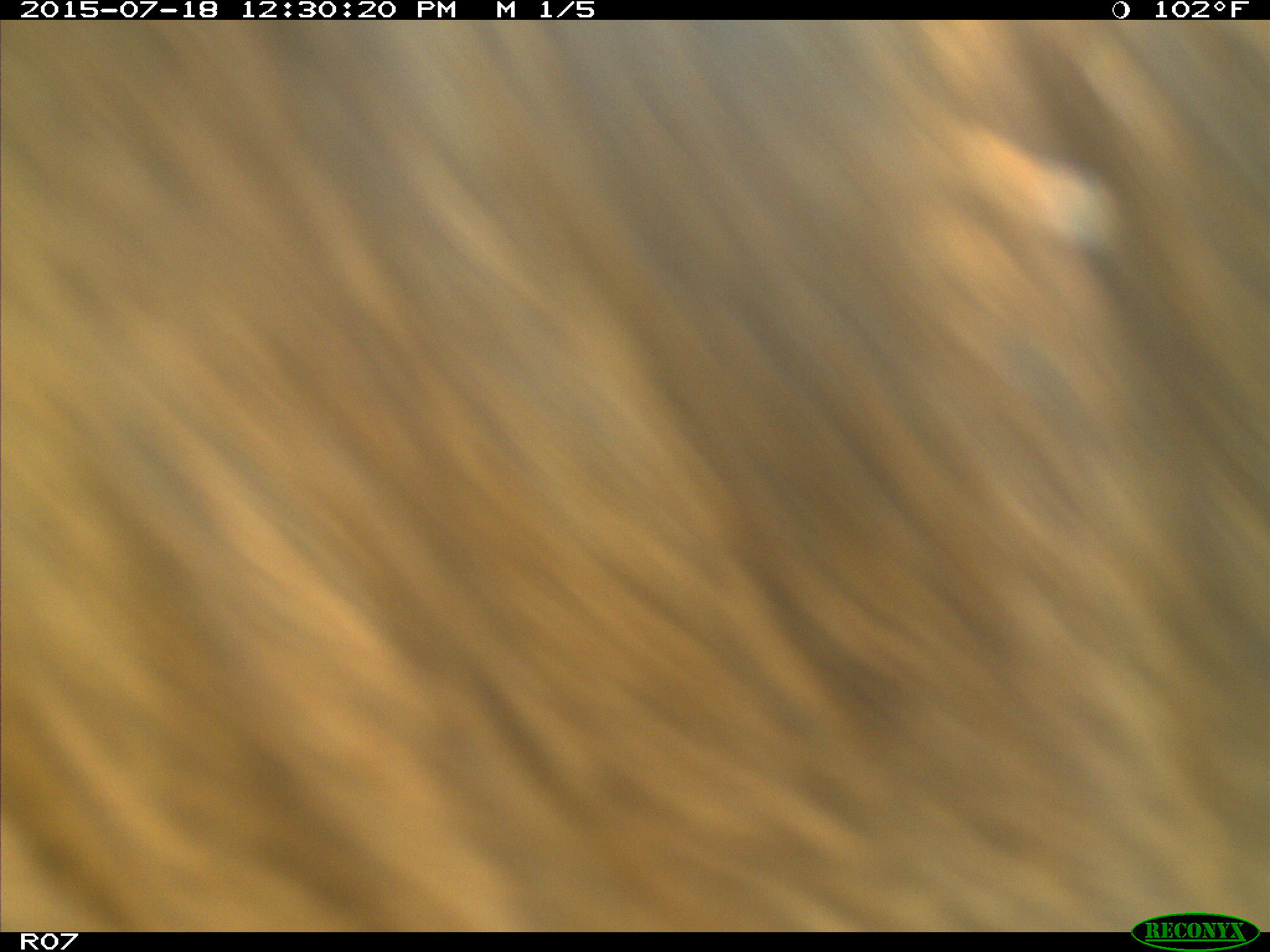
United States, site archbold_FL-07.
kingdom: Animalia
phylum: Chordata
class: Mammalia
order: Artiodactyla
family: Bovidae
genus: Bos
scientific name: Bos taurus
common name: domestic cow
Bos taurus (domestic cow).